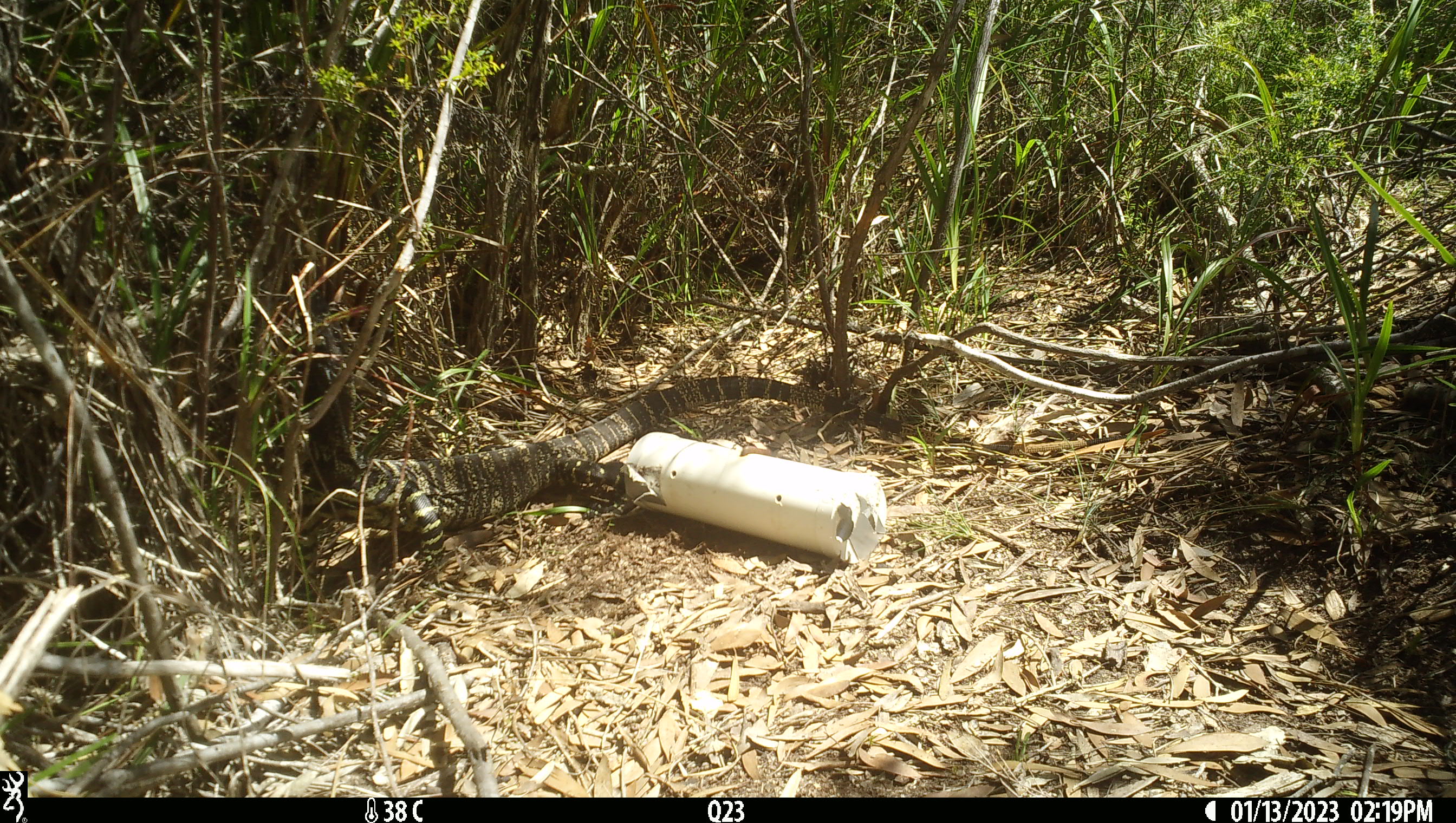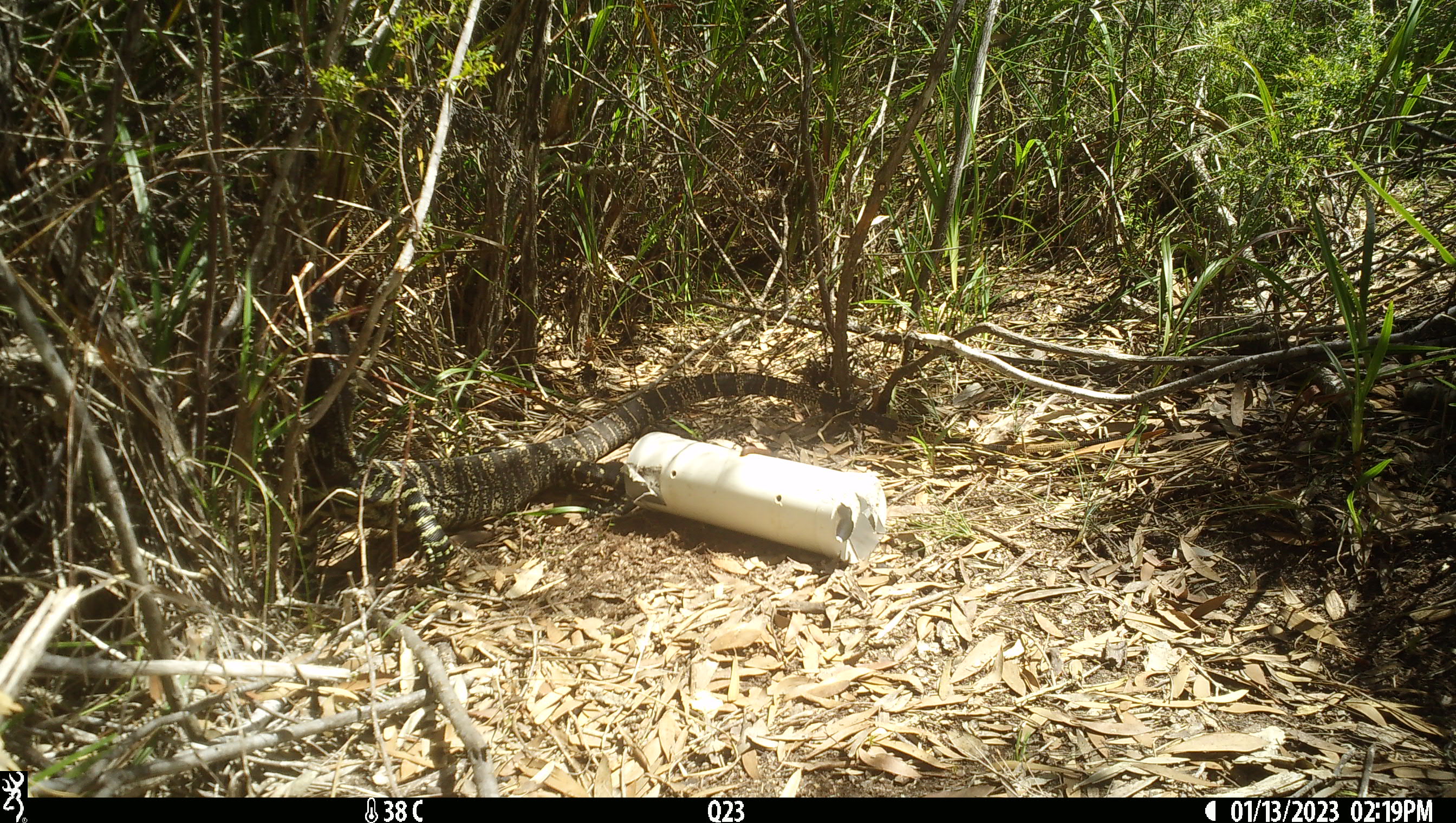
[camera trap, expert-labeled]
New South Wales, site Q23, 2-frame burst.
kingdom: Animalia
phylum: Chordata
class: Reptilia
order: Squamata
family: Varanidae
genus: Varanus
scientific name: Varanus varius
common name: lace monitor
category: goanna